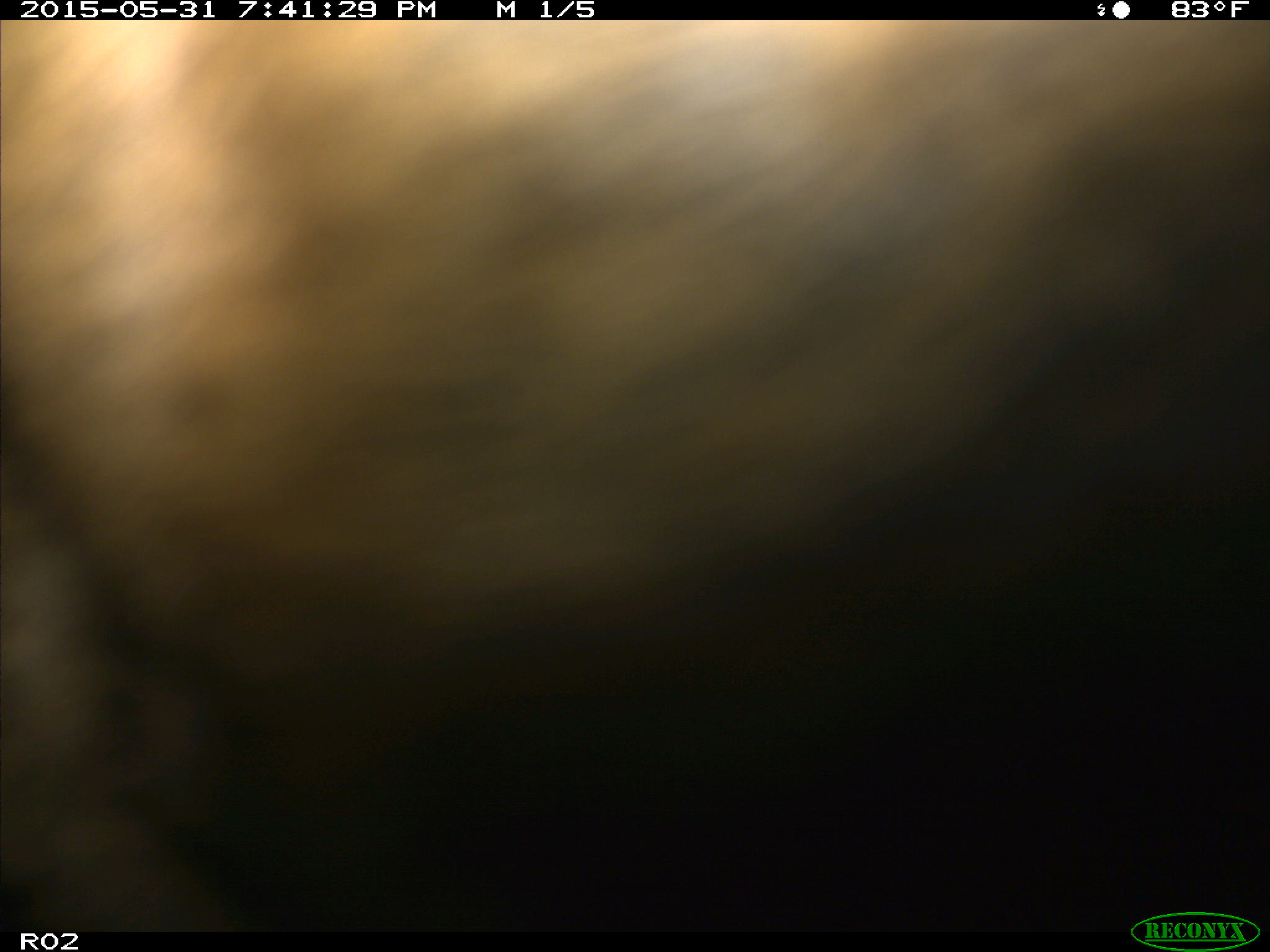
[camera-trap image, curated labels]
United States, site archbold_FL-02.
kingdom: Animalia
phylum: Chordata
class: Mammalia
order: Artiodactyla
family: Bovidae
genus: Bos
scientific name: Bos taurus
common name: domestic cow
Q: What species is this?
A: Bos taurus (domestic cow).